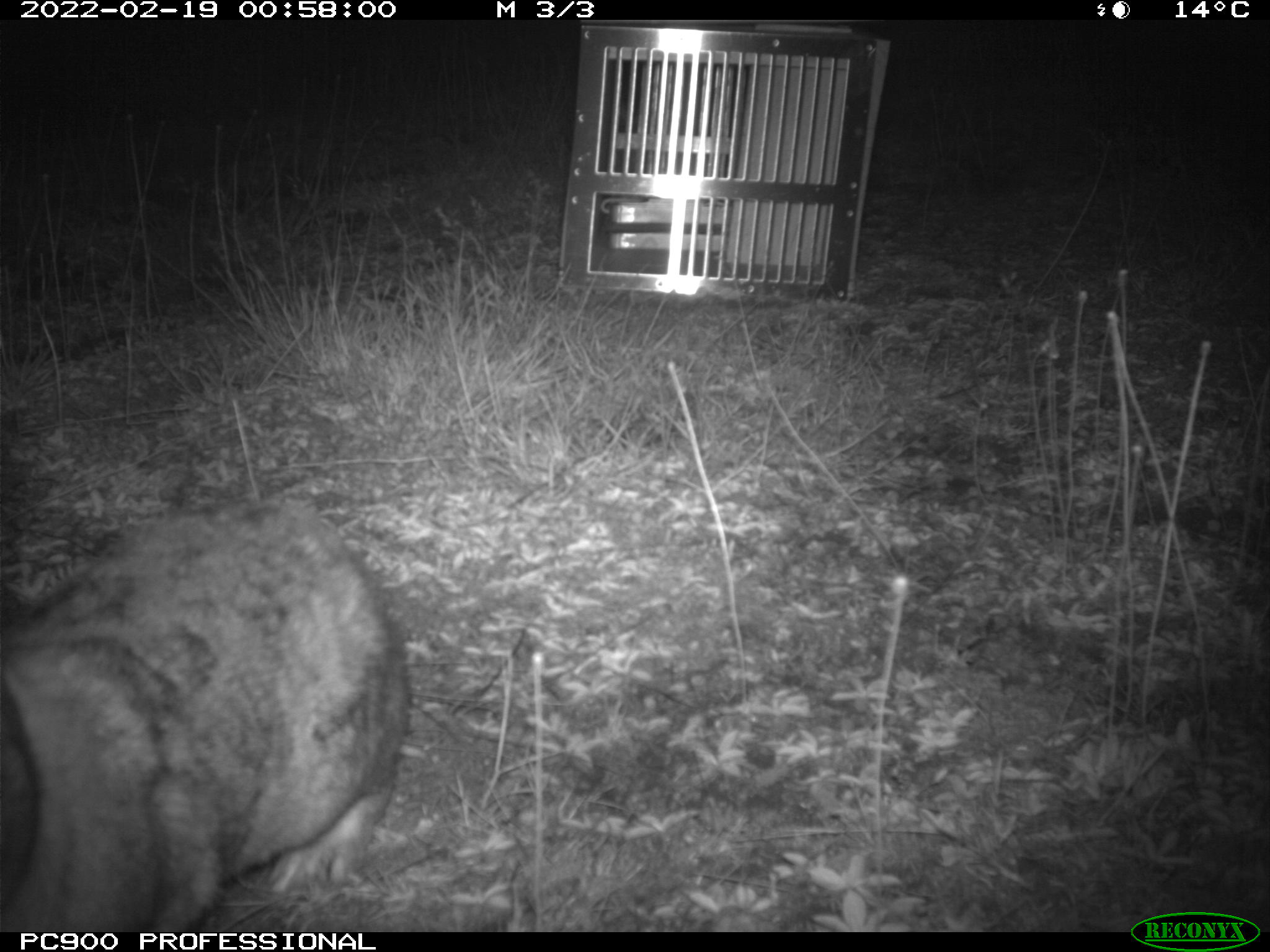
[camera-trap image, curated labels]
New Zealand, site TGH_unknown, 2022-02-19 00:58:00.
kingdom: Animalia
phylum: Chordata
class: Mammalia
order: Lagomorpha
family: Leporidae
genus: Oryctolagus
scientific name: Oryctolagus cuniculus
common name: european rabbit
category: rabbit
Rabbit (european rabbit) (Oryctolagus cuniculus).